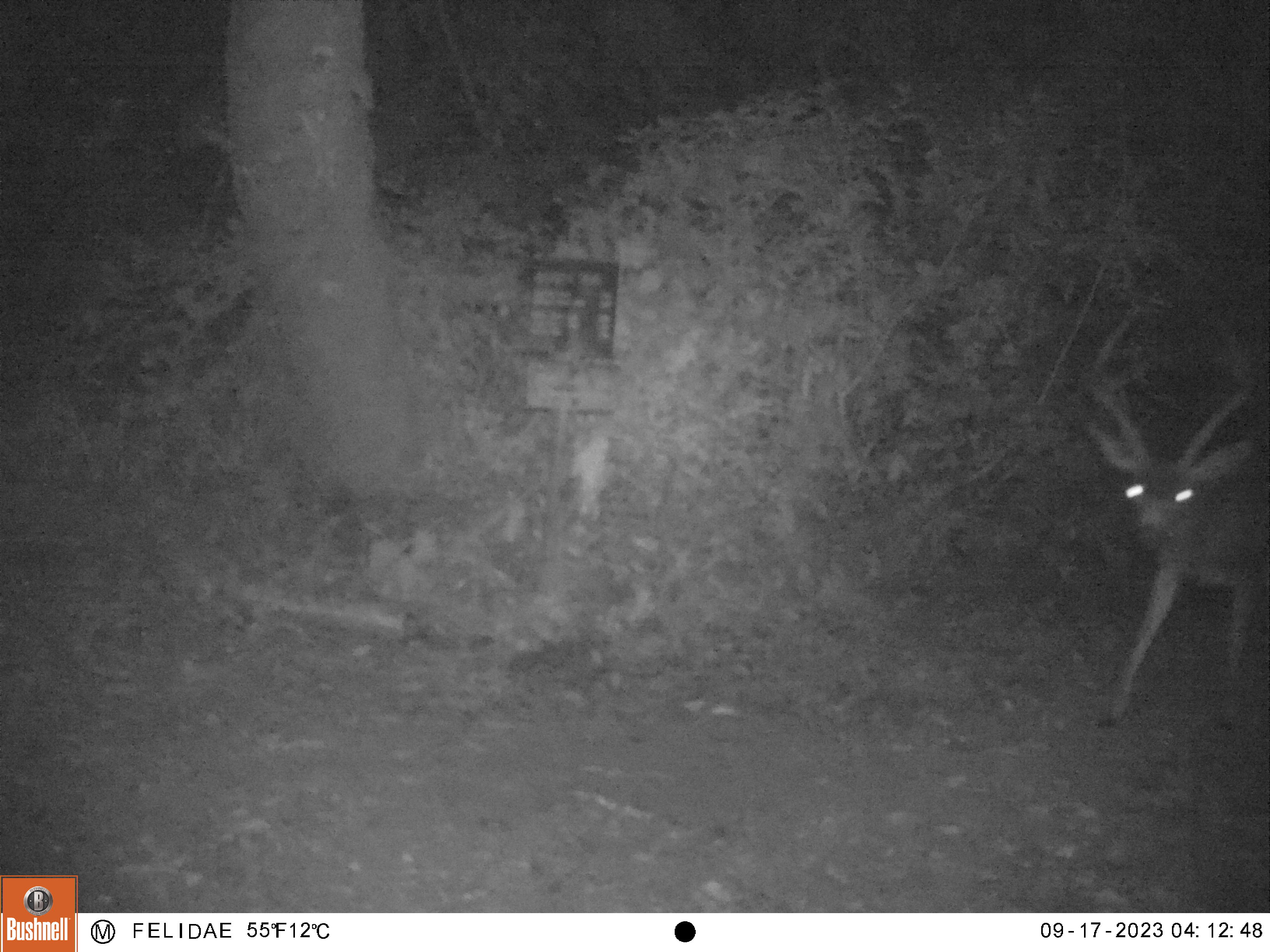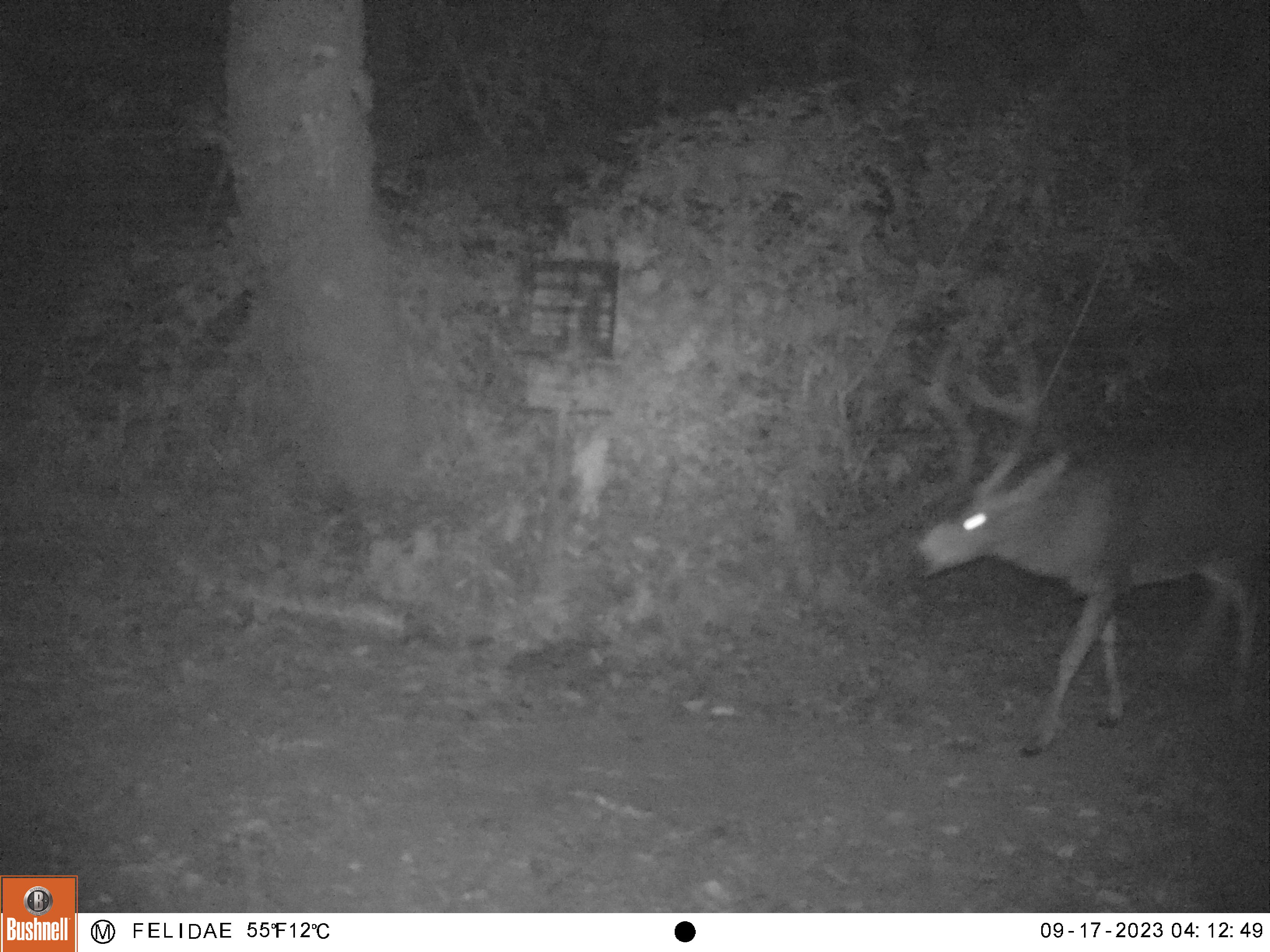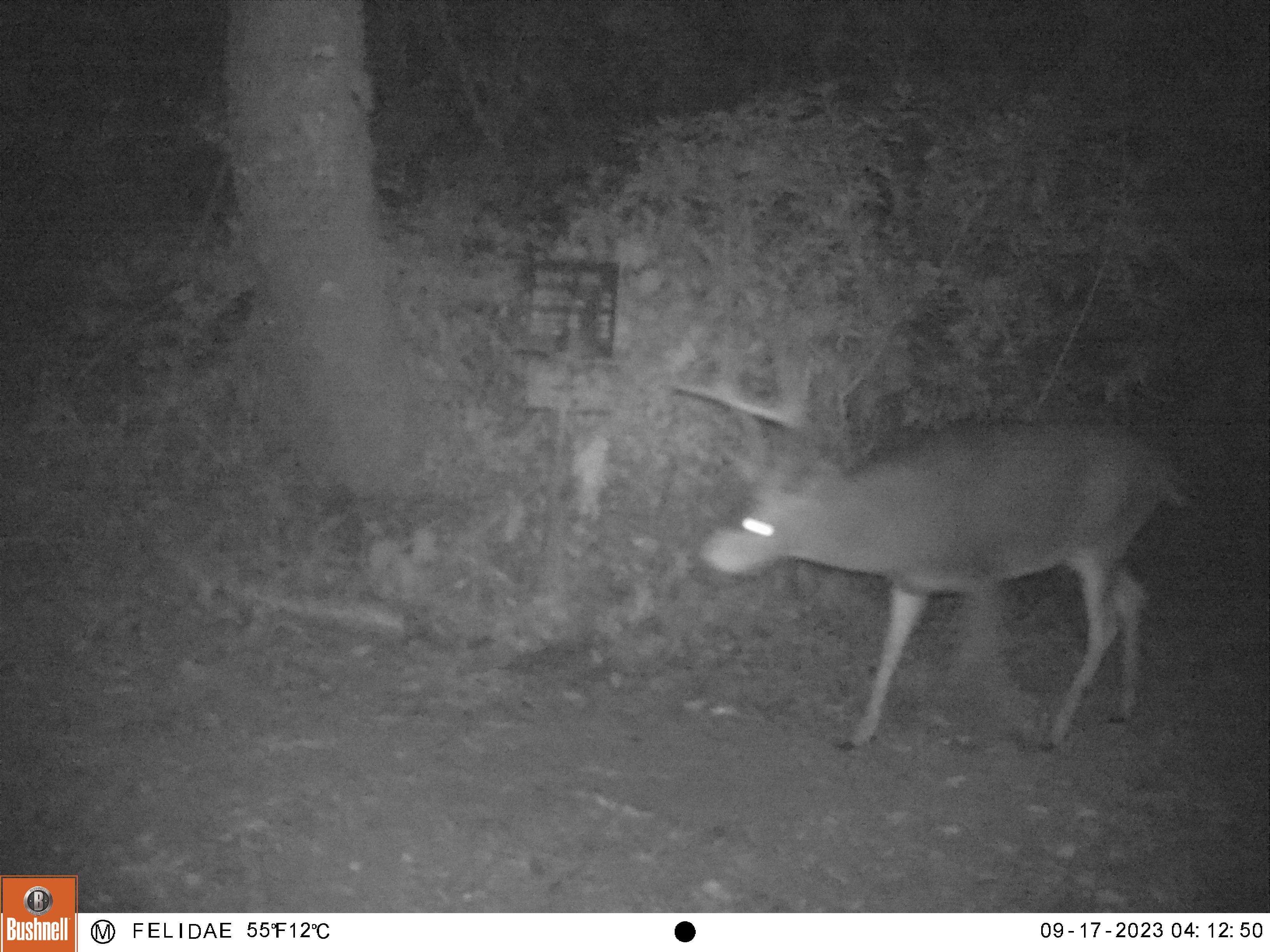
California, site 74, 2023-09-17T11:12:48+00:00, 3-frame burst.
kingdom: Animalia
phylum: Chordata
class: Mammalia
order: Artiodactyla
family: Cervidae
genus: Odocoileus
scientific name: Odocoileus hemionus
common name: mule deer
Mule deer (Odocoileus hemionus).